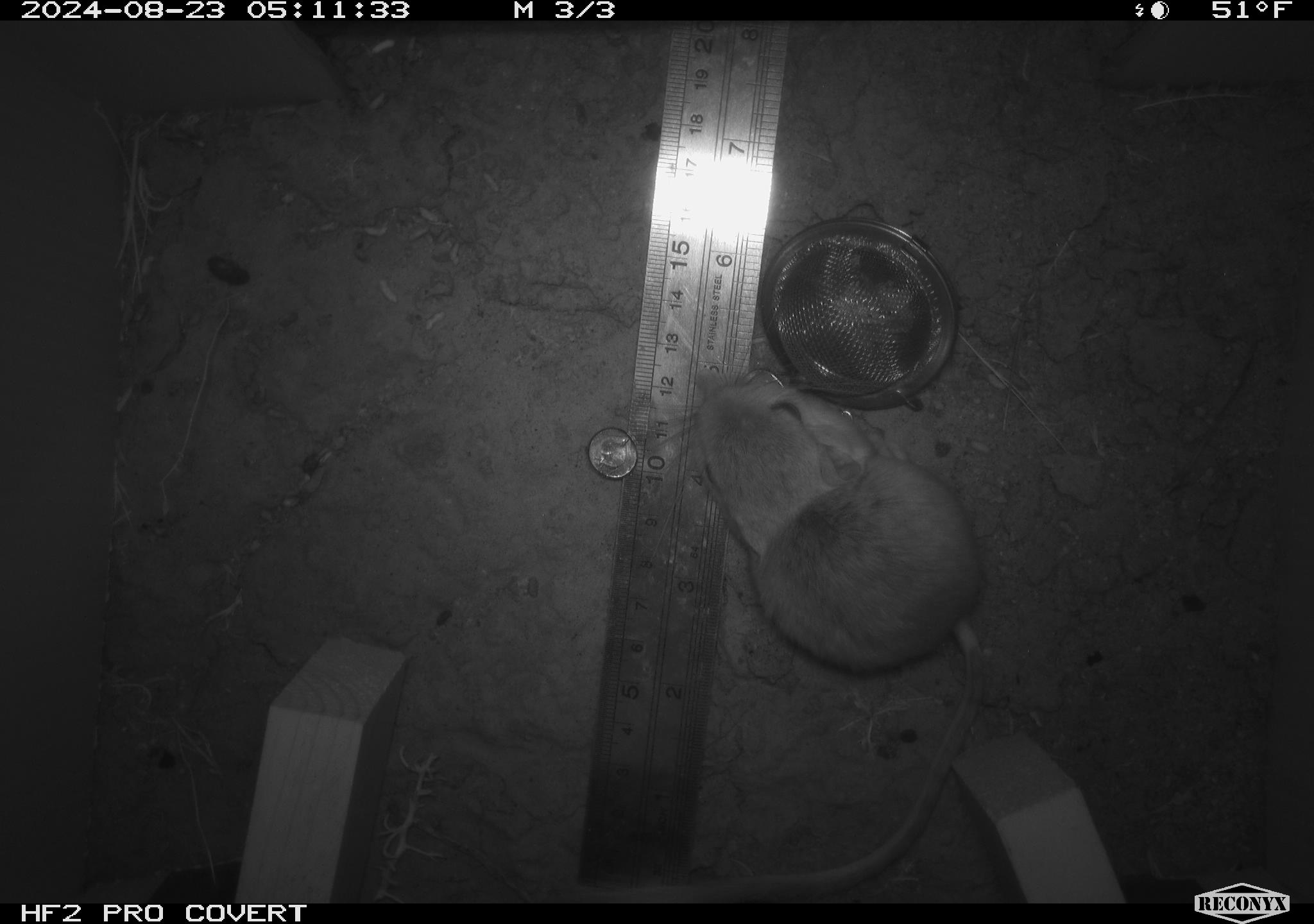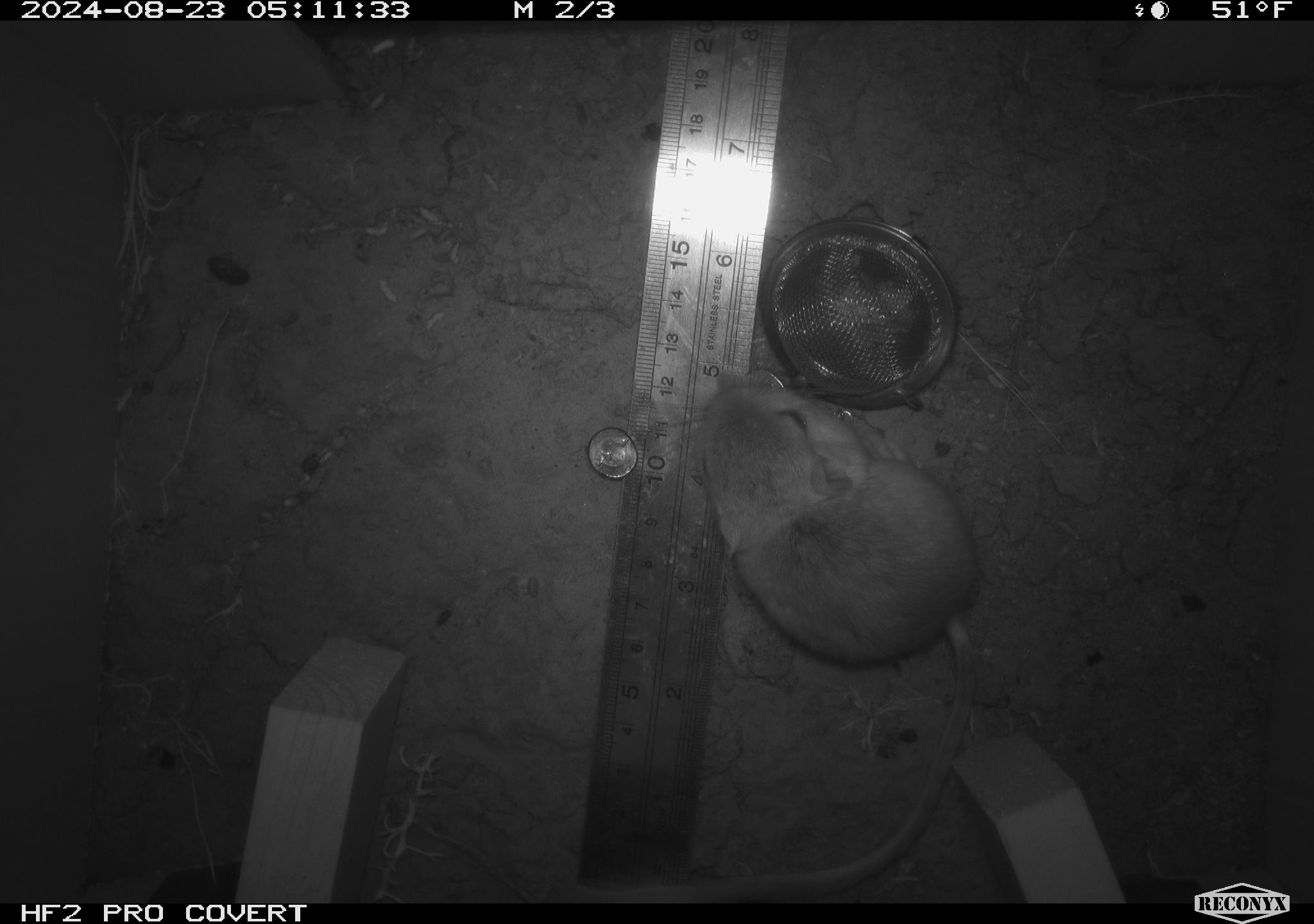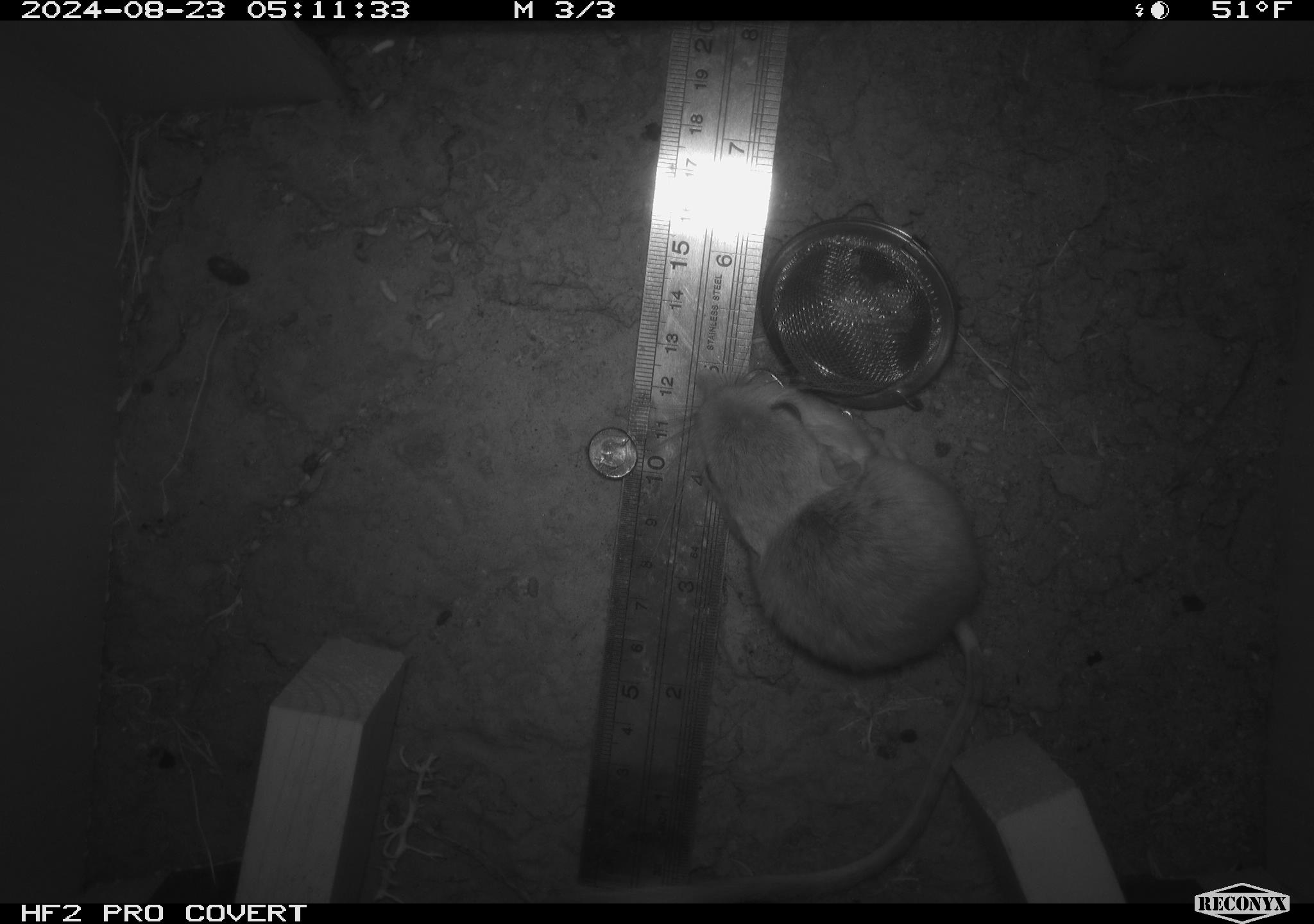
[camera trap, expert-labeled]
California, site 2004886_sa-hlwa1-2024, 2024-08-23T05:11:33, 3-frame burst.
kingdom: Animalia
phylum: Chordata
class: Mammalia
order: Rodentia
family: Heteromyidae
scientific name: Heteromyidae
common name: kangaroo rats and pocket mice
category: heteromyidae family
Heteromyidae family (kangaroo rats and pocket mice) (Heteromyidae).